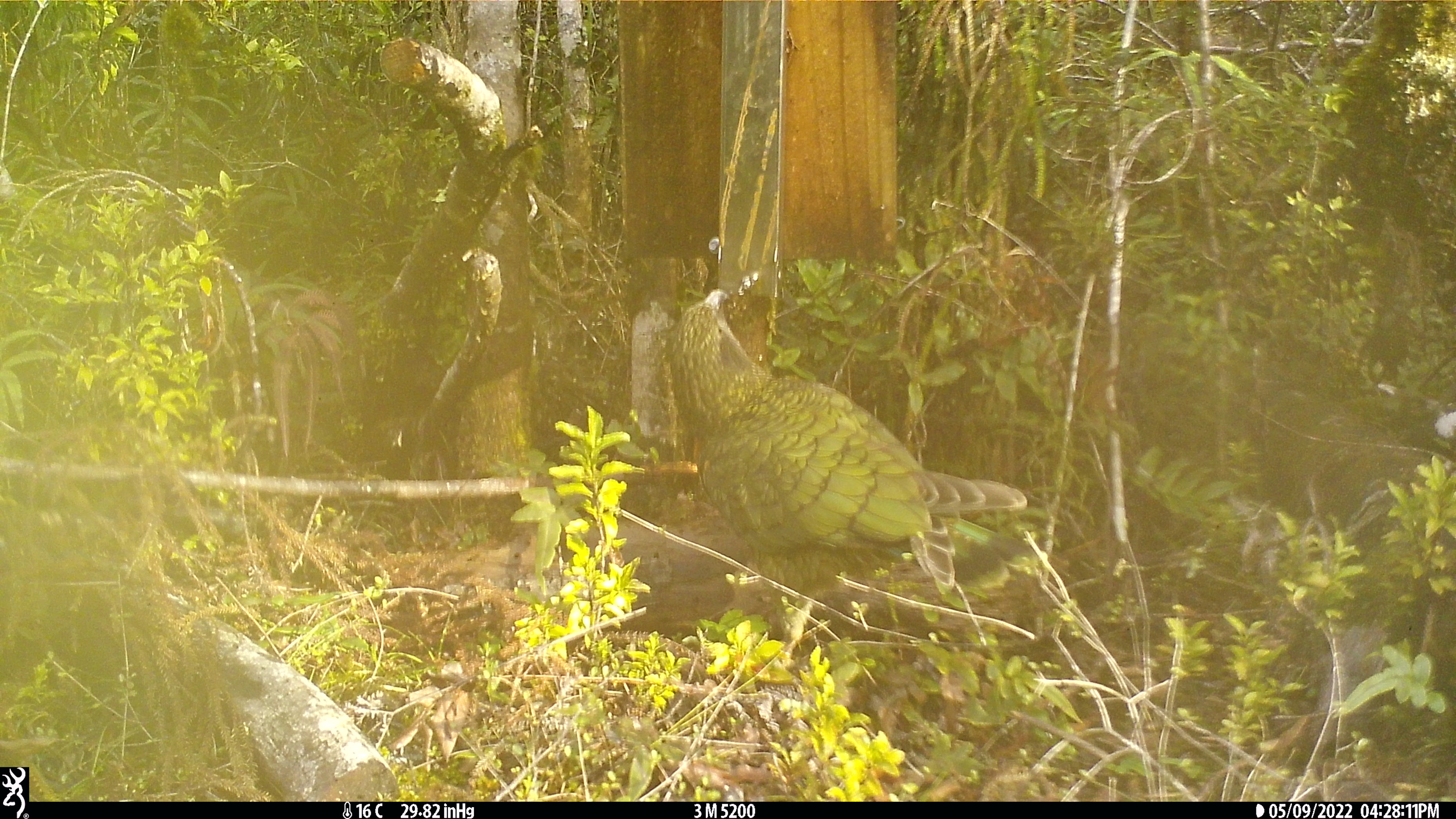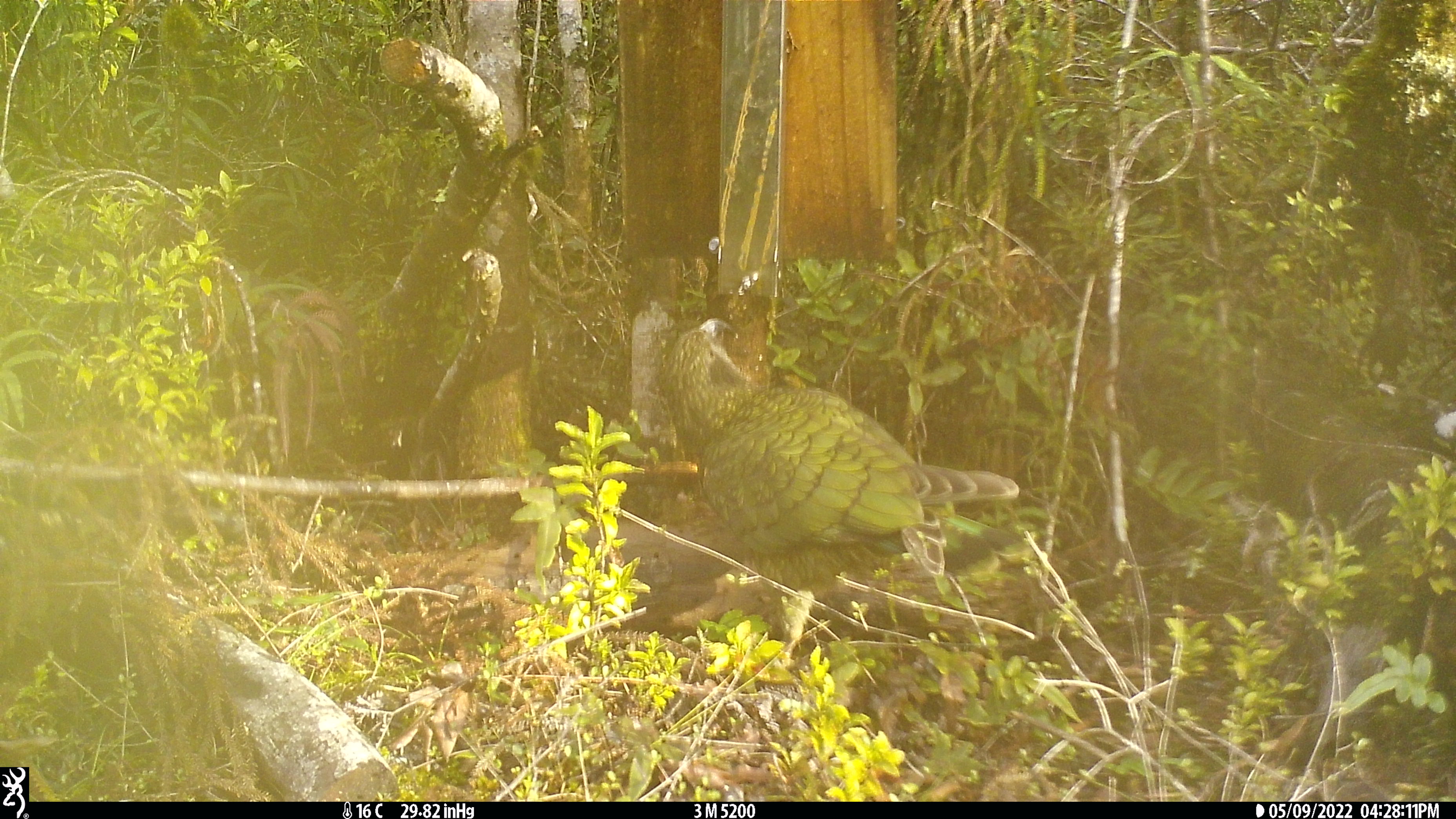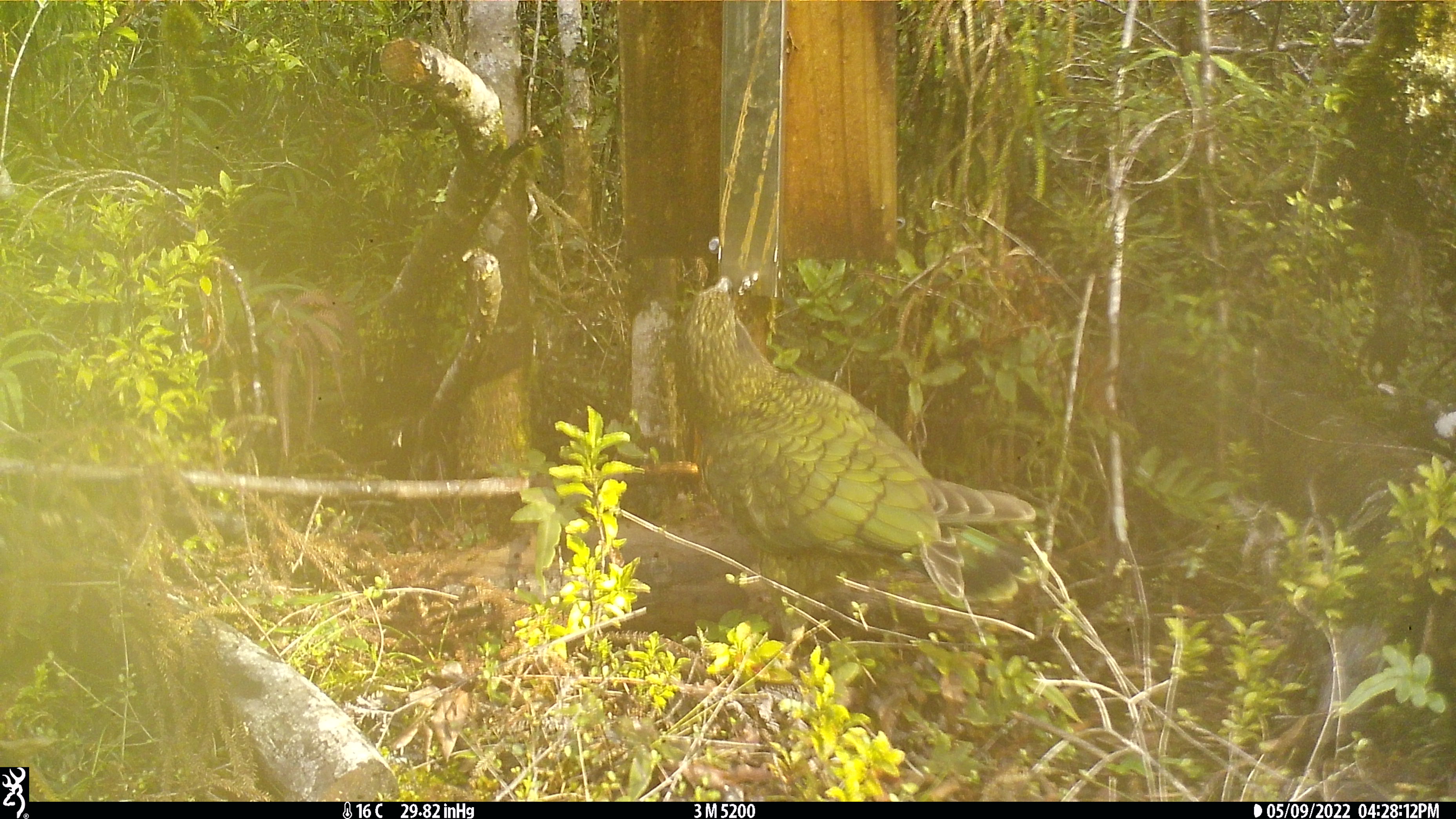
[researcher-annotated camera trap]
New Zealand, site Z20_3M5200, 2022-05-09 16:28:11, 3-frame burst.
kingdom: Animalia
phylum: Chordata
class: Aves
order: Psittaciformes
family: Strigopidae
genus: Nestor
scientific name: Nestor notabilis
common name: kea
Kea (Nestor notabilis).